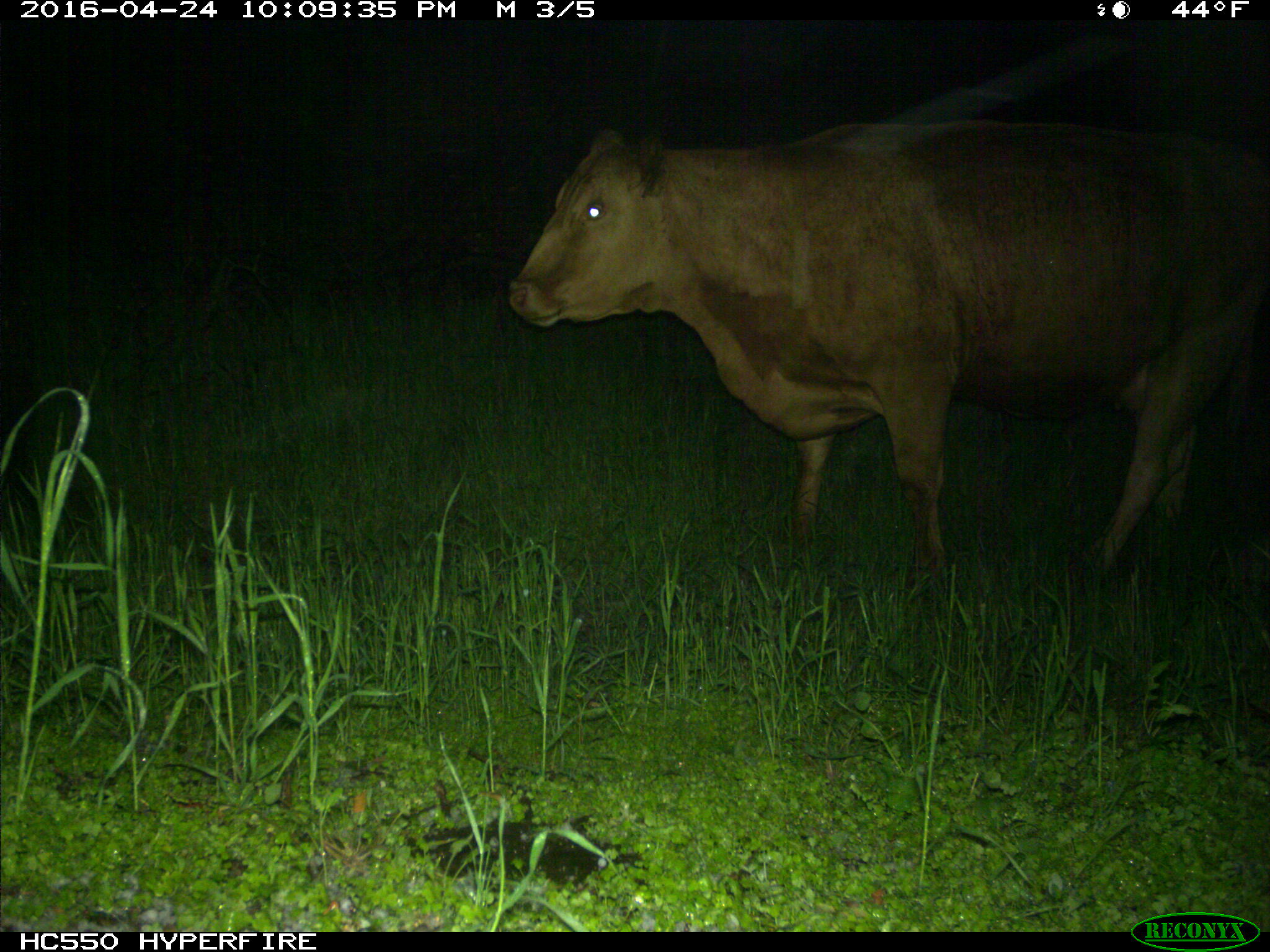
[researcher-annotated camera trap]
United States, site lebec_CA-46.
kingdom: Animalia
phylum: Chordata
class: Mammalia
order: Artiodactyla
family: Bovidae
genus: Bos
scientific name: Bos taurus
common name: domestic cow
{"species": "Bos taurus (domestic cow)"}